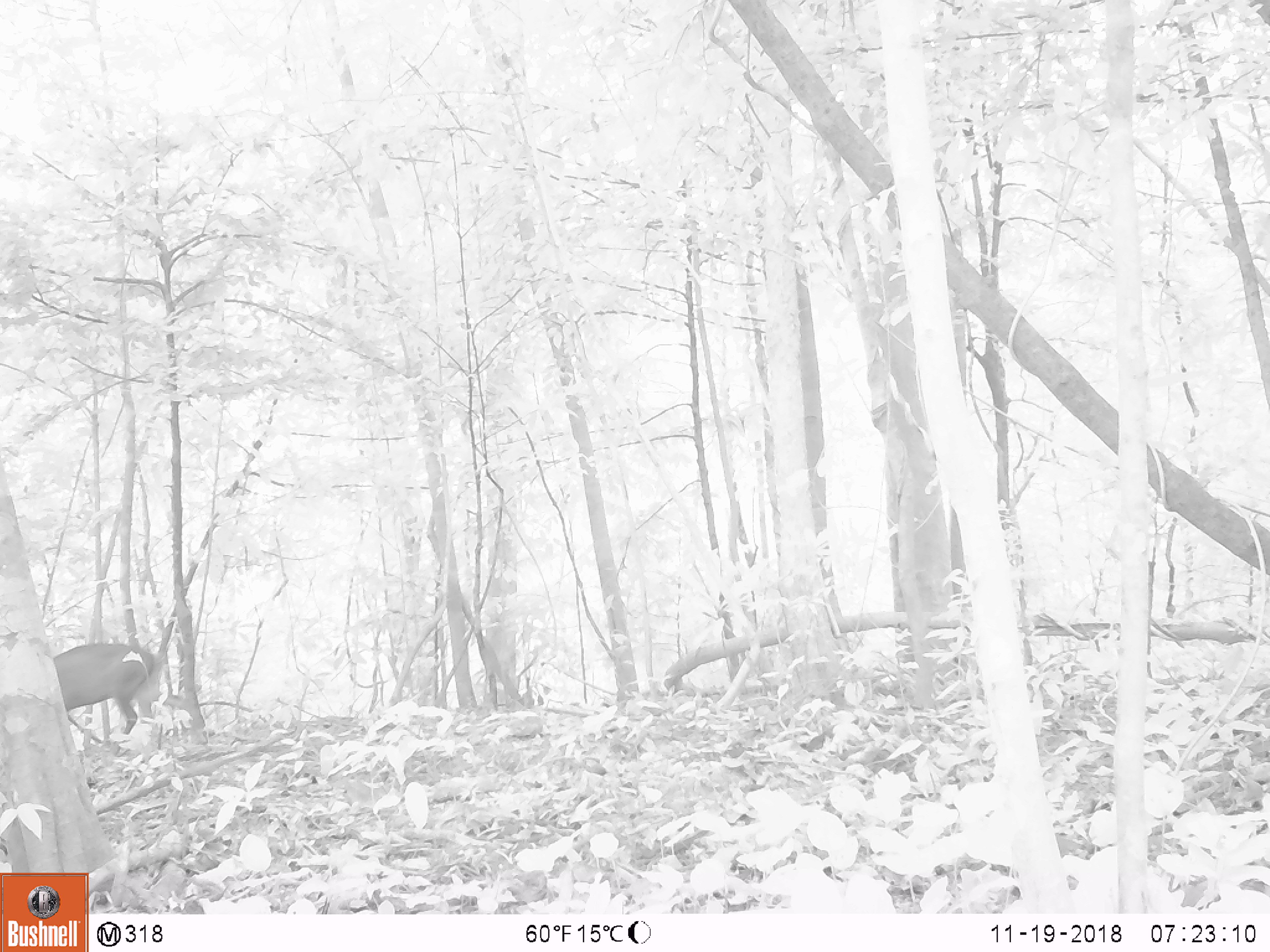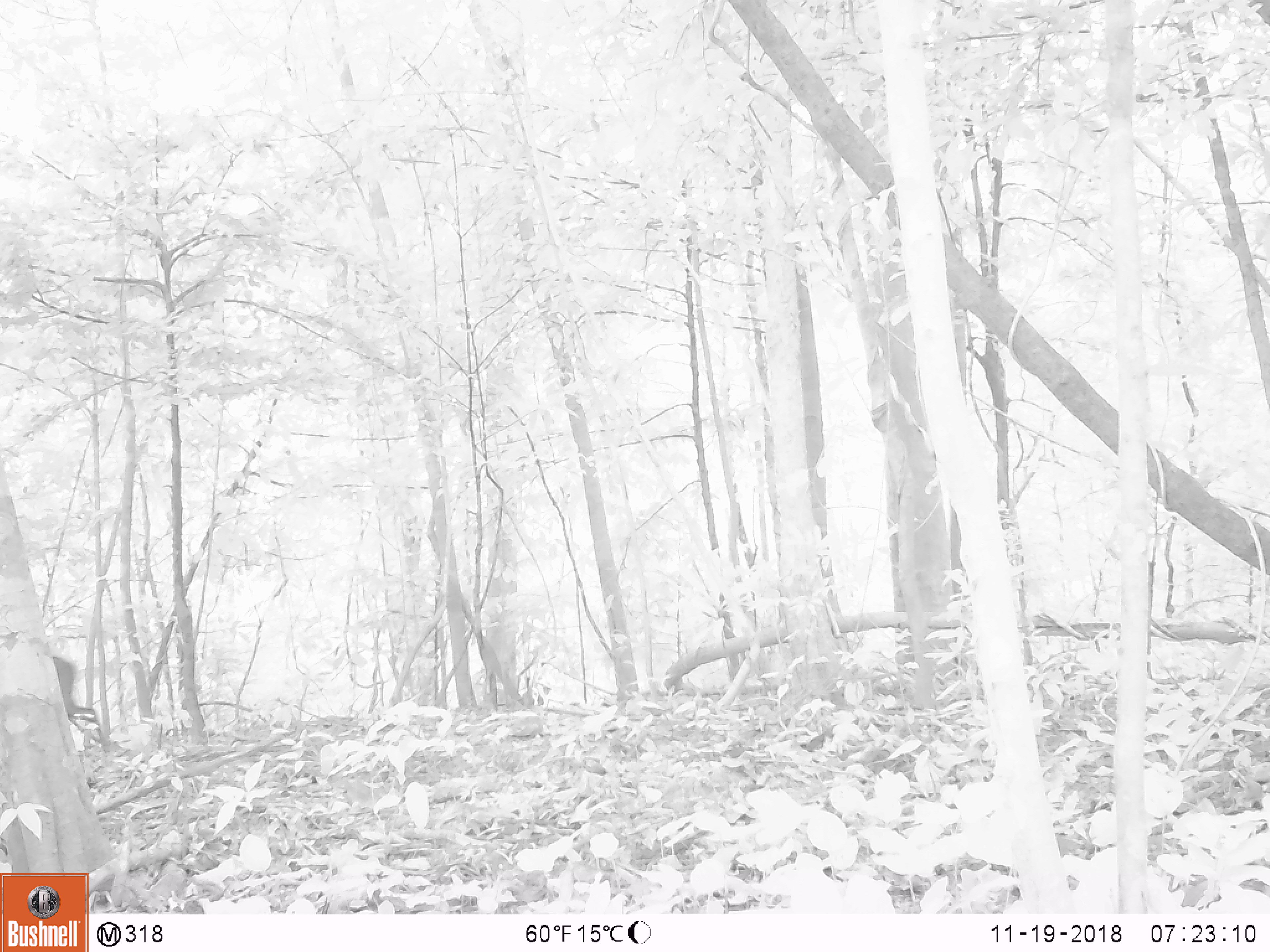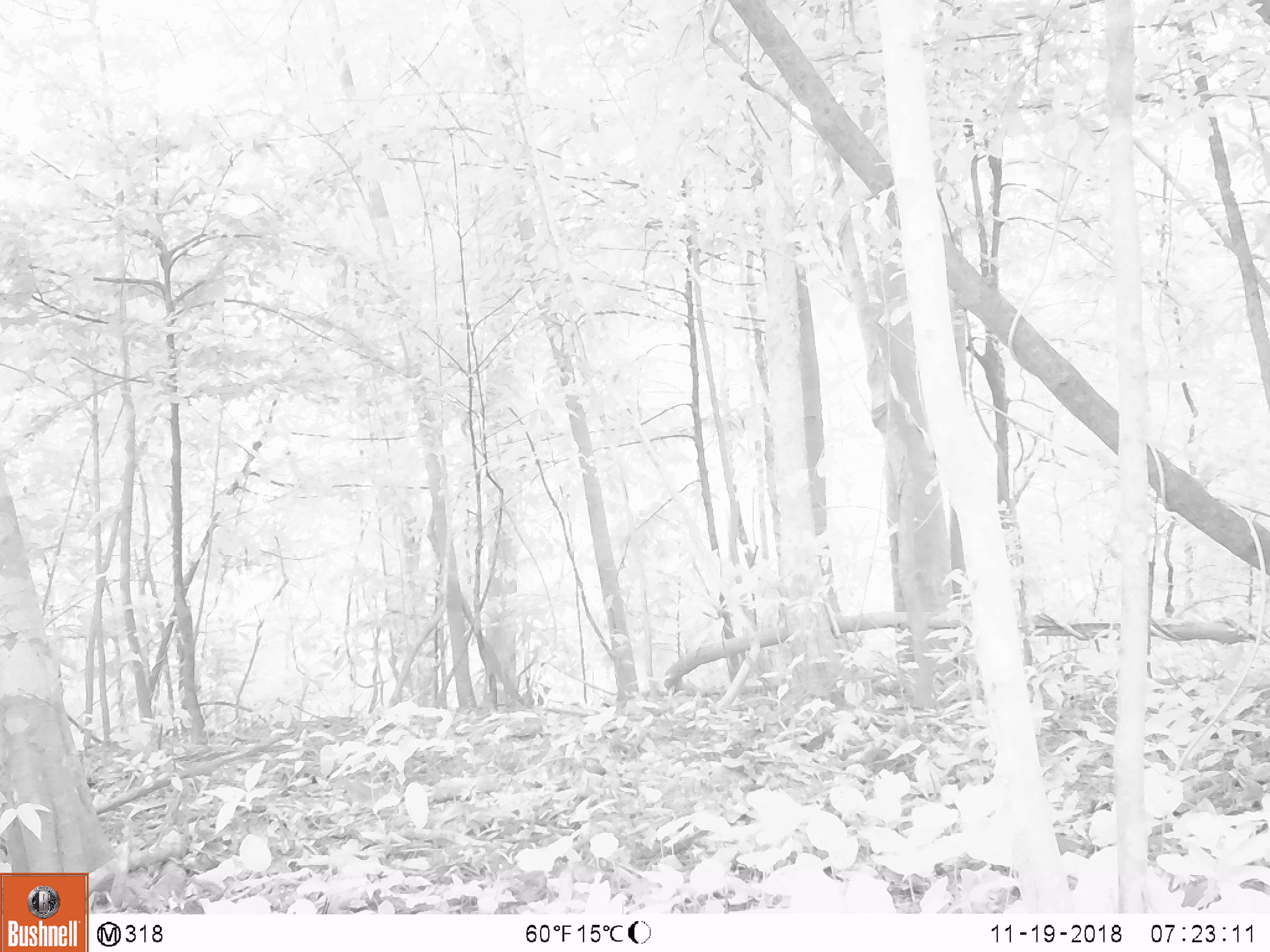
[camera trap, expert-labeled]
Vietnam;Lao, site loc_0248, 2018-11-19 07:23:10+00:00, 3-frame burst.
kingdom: Animalia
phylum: Chordata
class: Mammalia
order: Artiodactyla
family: Cervidae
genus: Muntiacus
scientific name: Muntiacus vuquangensis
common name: large-antlered muntjac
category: large antlered muntjac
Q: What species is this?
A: Large antlered muntjac (large-antlered muntjac) (Muntiacus vuquangensis).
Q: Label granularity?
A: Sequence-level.